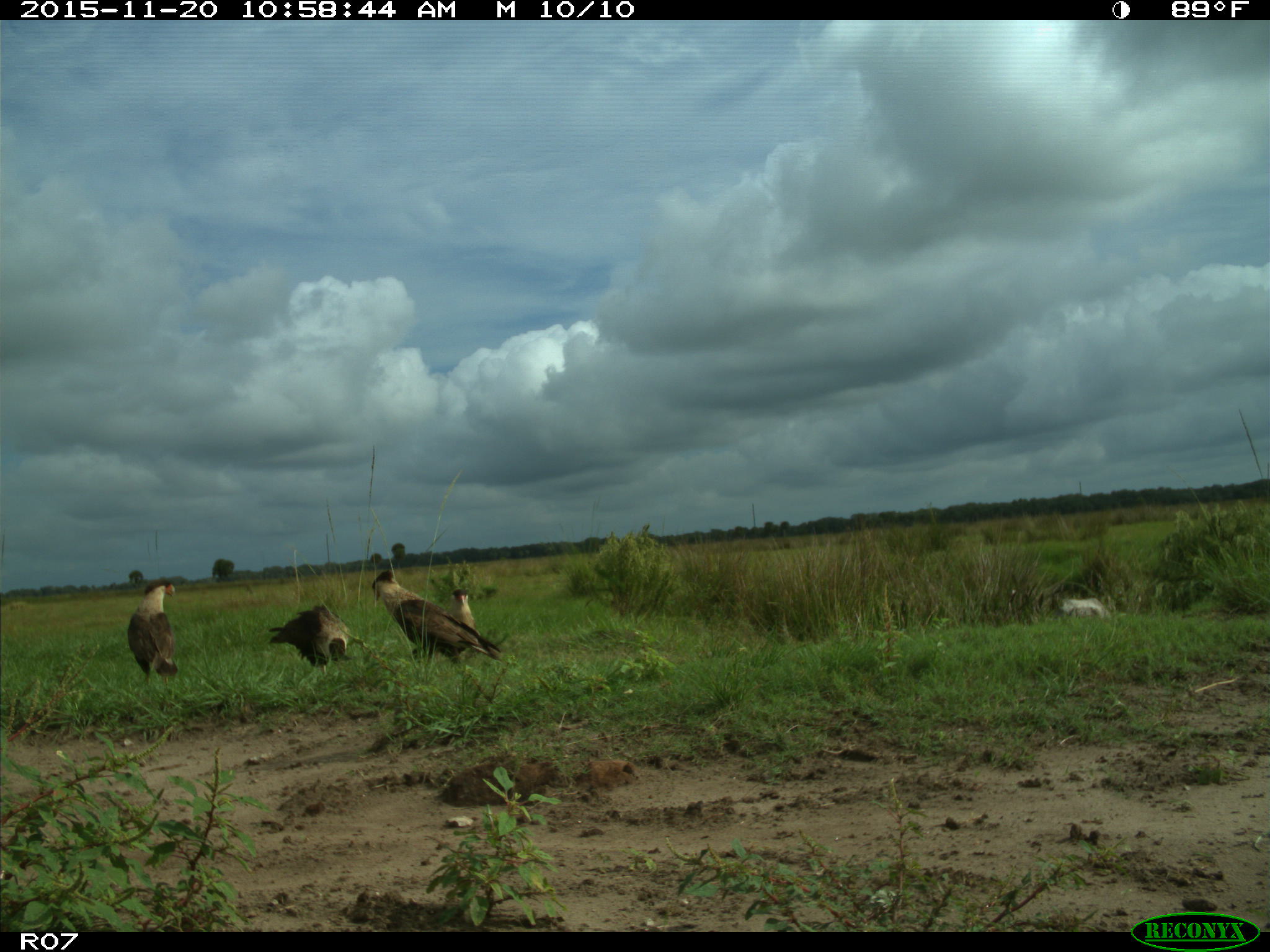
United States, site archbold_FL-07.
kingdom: Animalia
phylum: Chordata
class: Aves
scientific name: Aves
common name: birds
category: unidentified bird